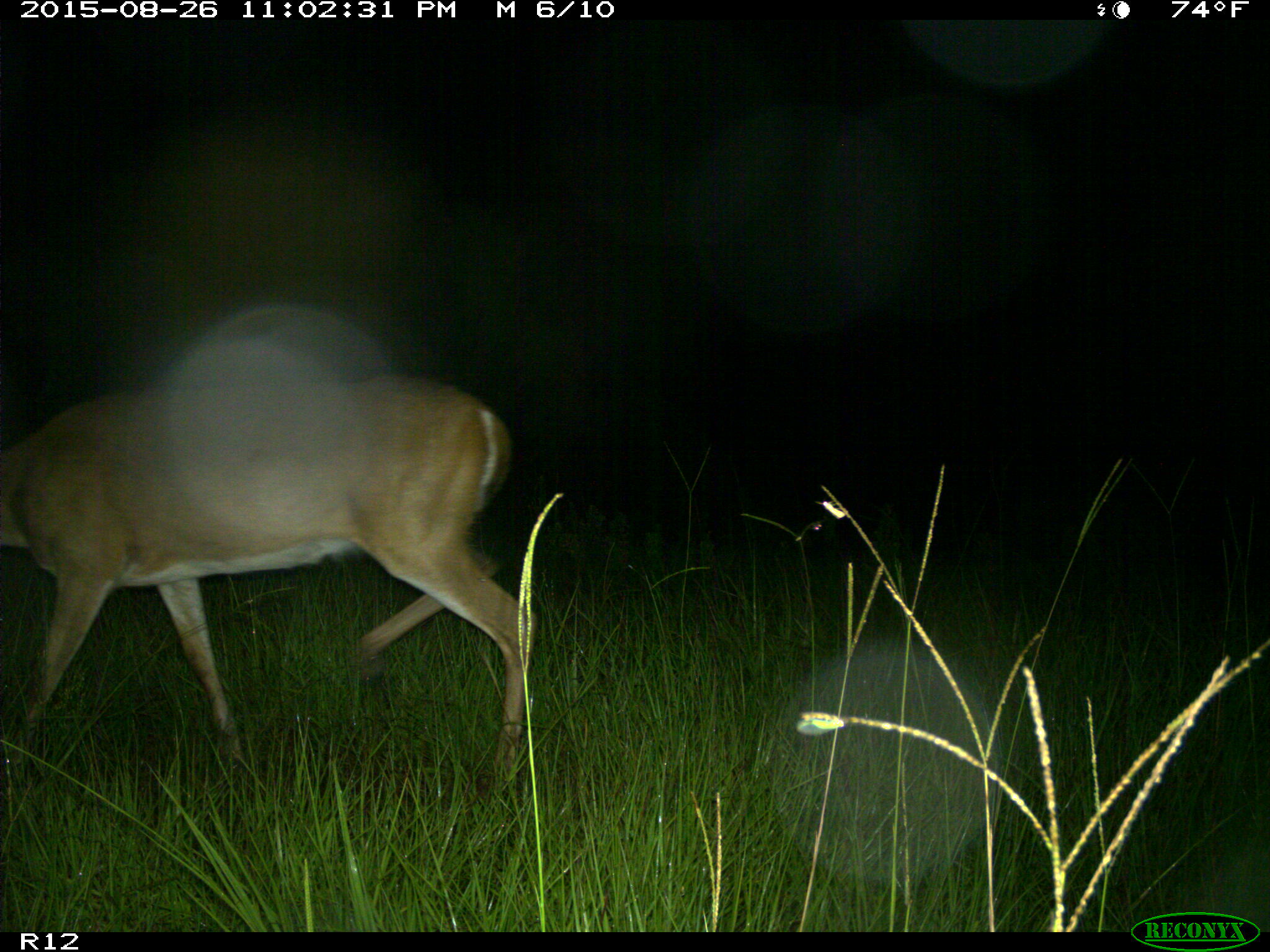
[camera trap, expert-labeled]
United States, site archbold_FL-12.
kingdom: Animalia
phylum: Chordata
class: Mammalia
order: Artiodactyla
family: Cervidae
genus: Odocoileus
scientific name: Odocoileus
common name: deer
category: unidentified deer